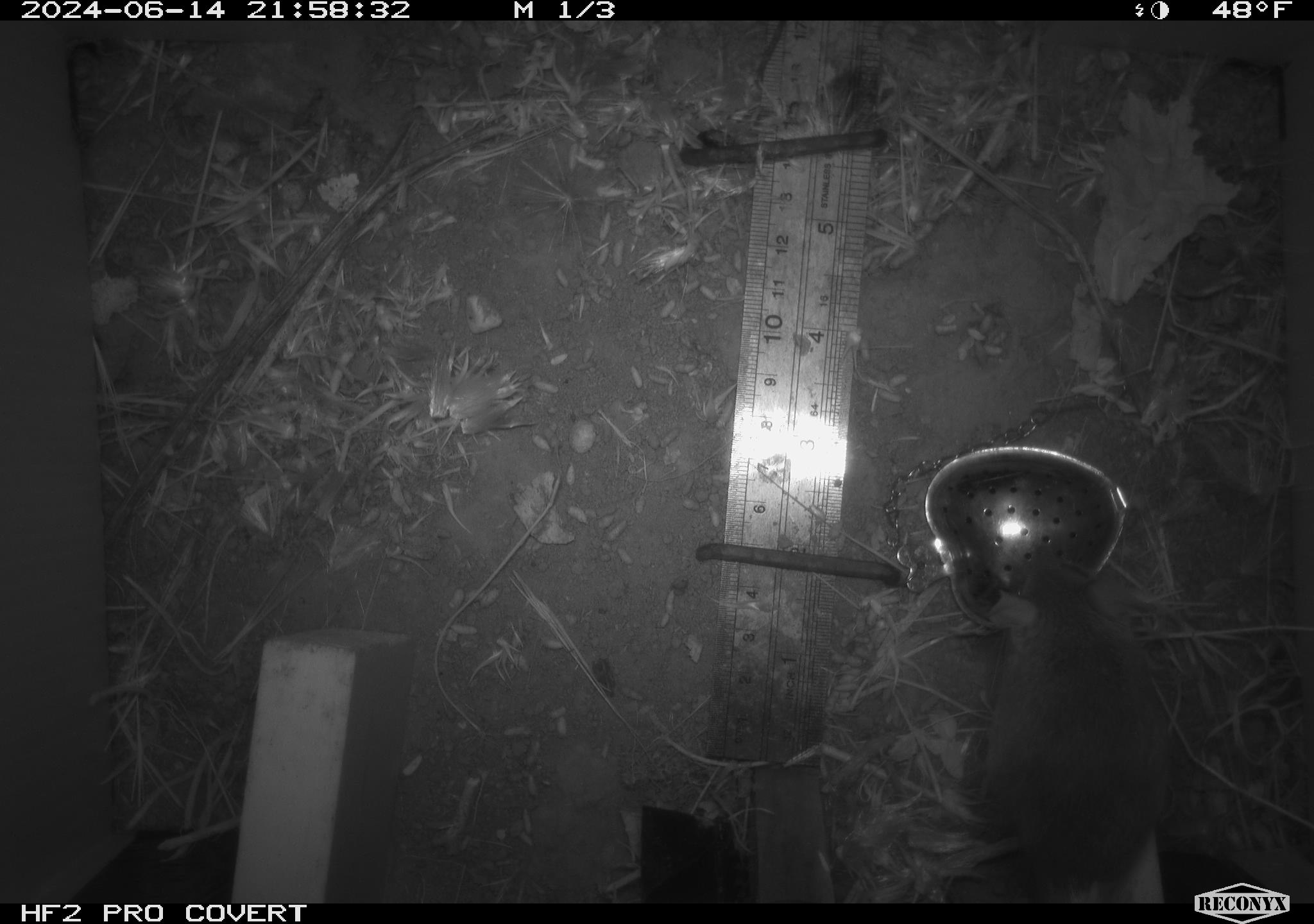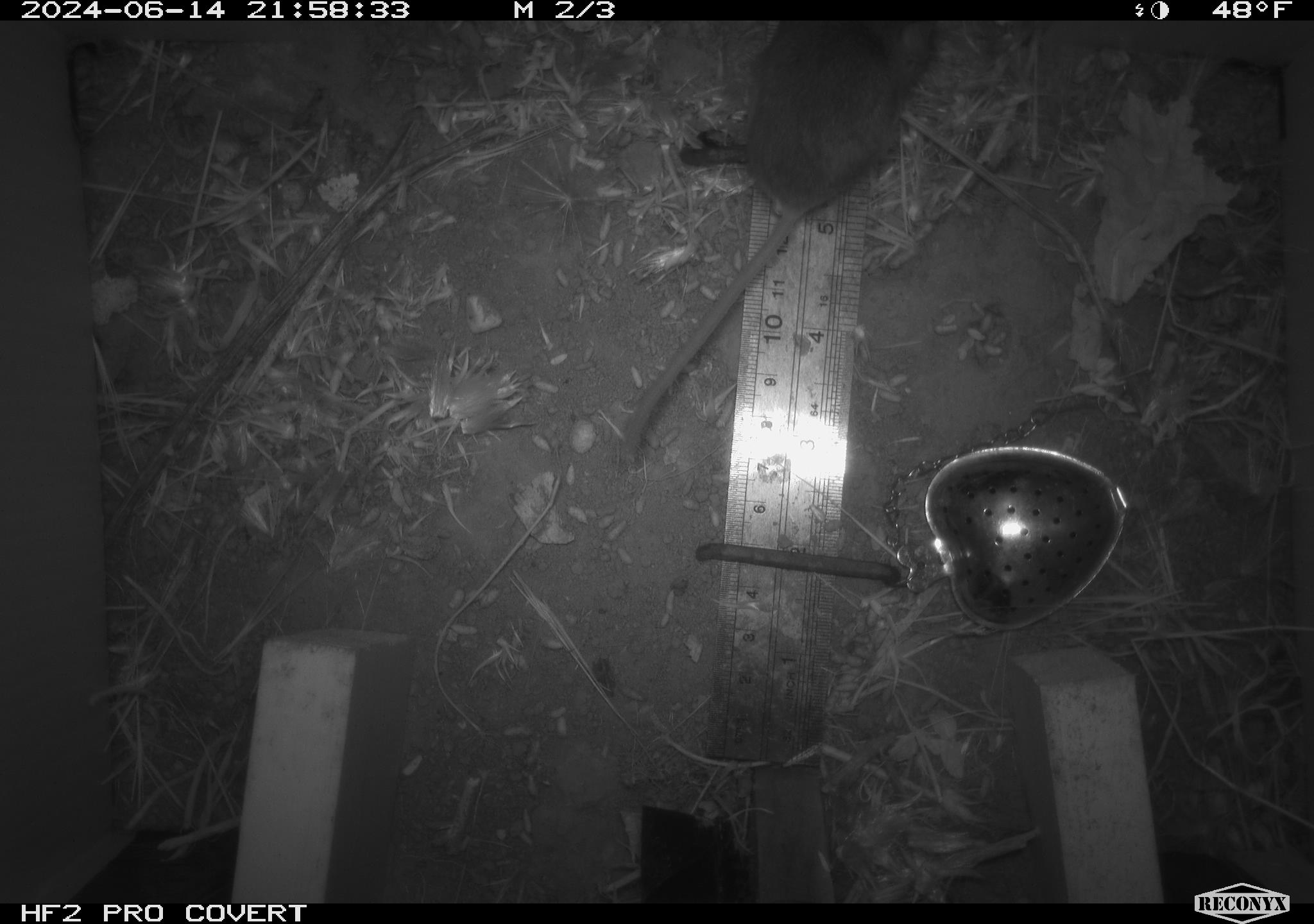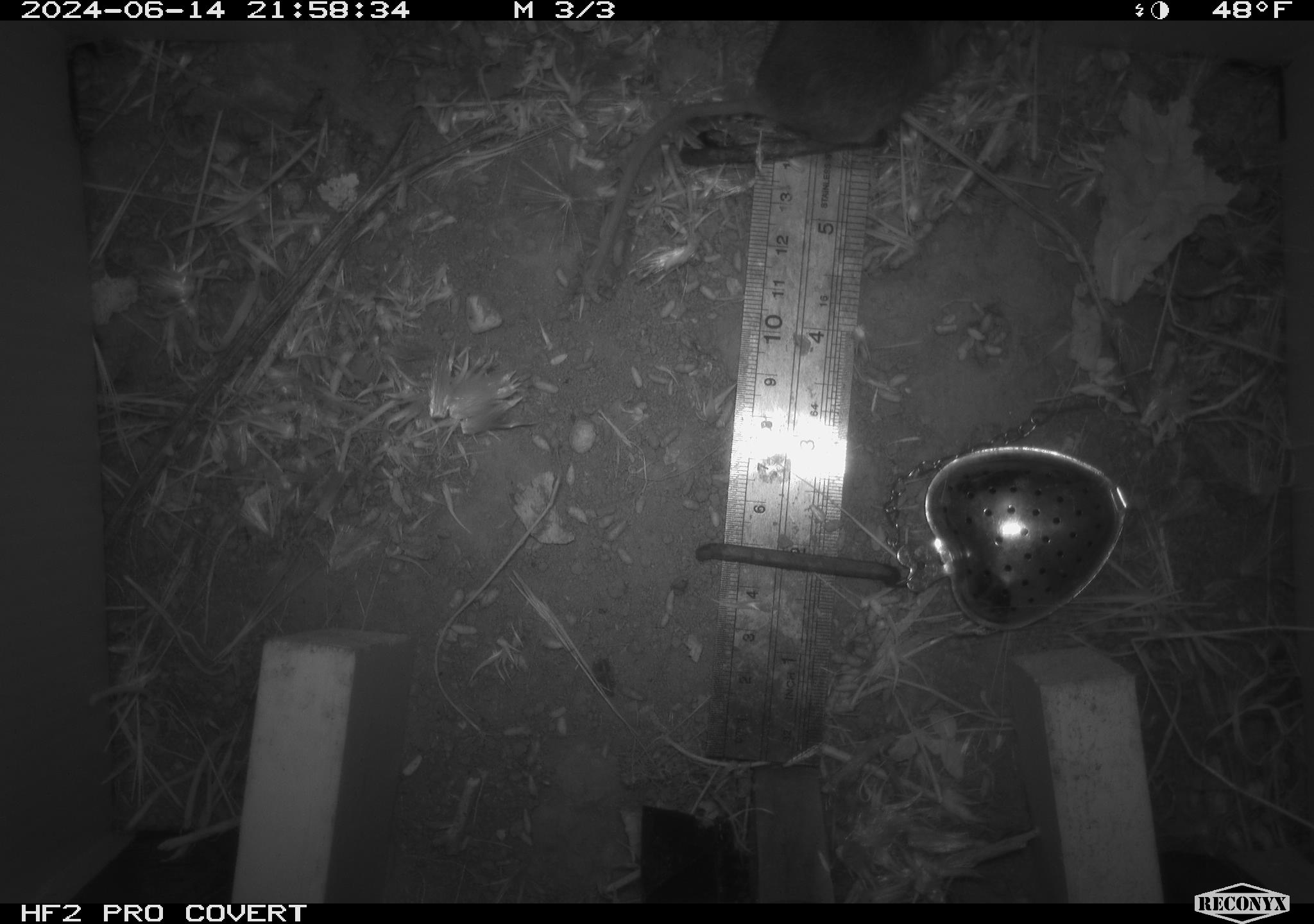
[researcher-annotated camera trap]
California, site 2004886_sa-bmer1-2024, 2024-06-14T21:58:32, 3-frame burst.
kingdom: Animalia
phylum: Chordata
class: Mammalia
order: Rodentia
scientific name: Rodentia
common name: mouse species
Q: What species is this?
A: Mouse species (Rodentia).